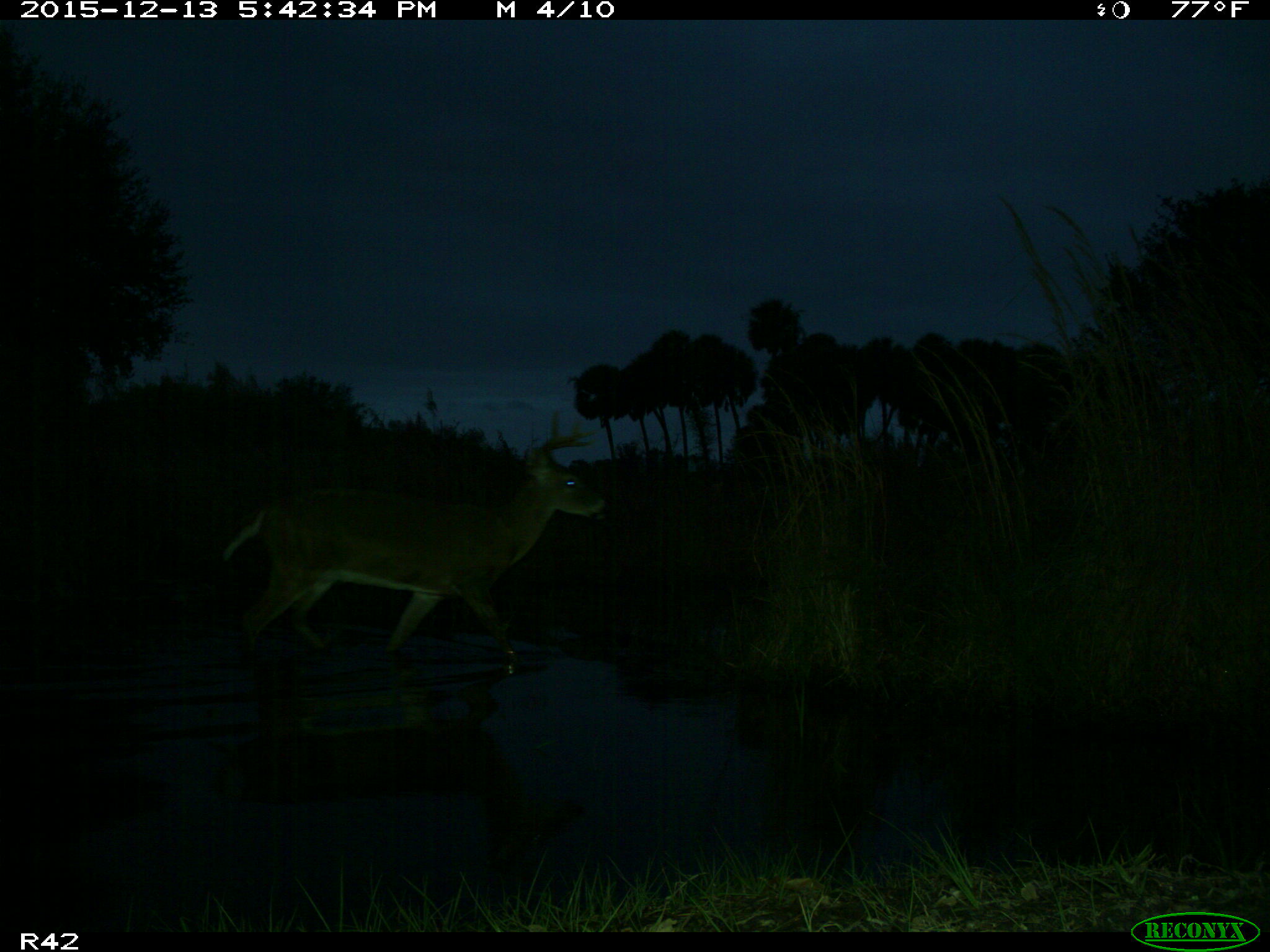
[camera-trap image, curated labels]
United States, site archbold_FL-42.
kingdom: Animalia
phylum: Chordata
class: Mammalia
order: Artiodactyla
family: Cervidae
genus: Odocoileus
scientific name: Odocoileus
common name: deer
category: unidentified deer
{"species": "unidentified deer (deer) (Odocoileus)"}